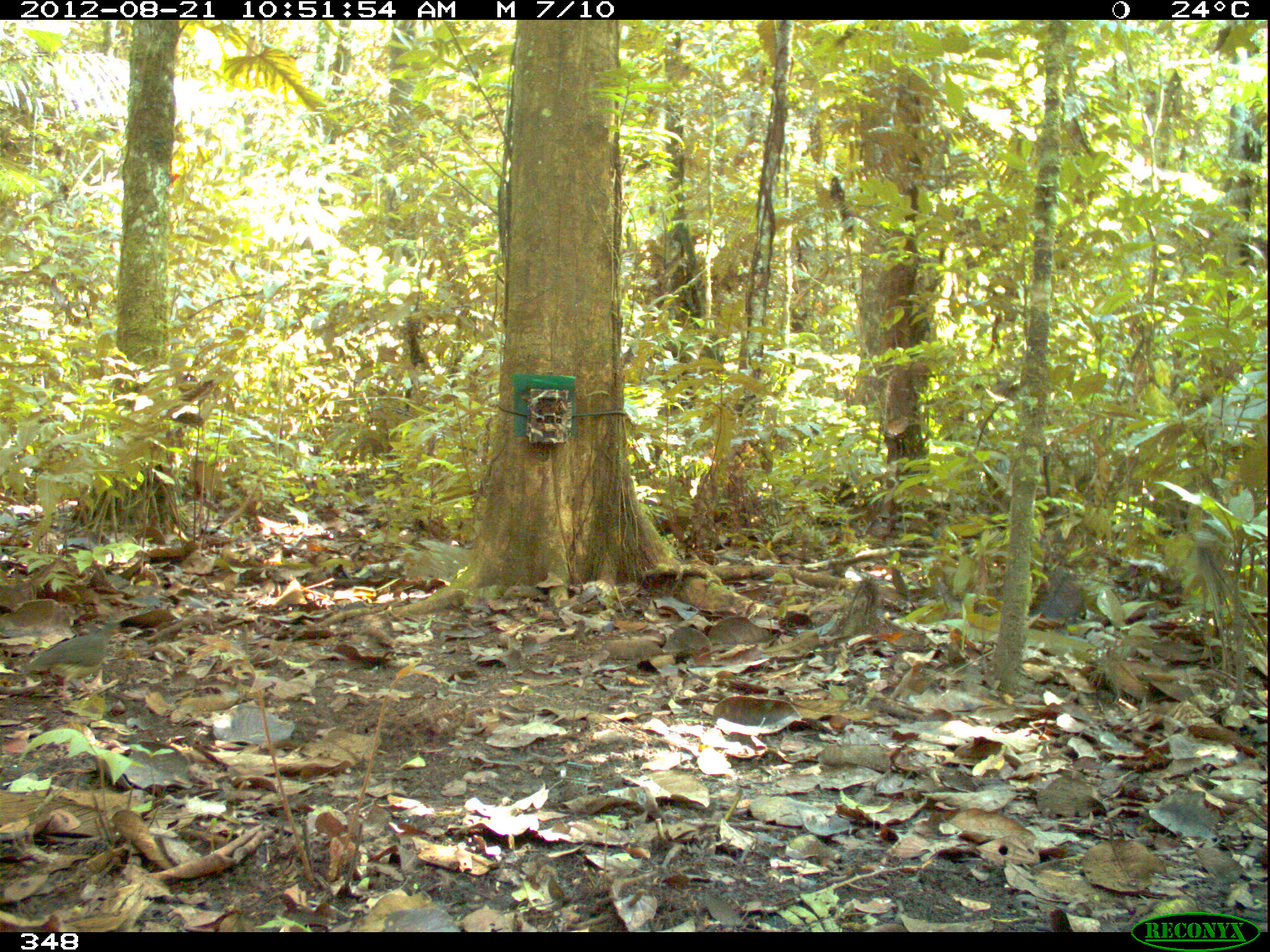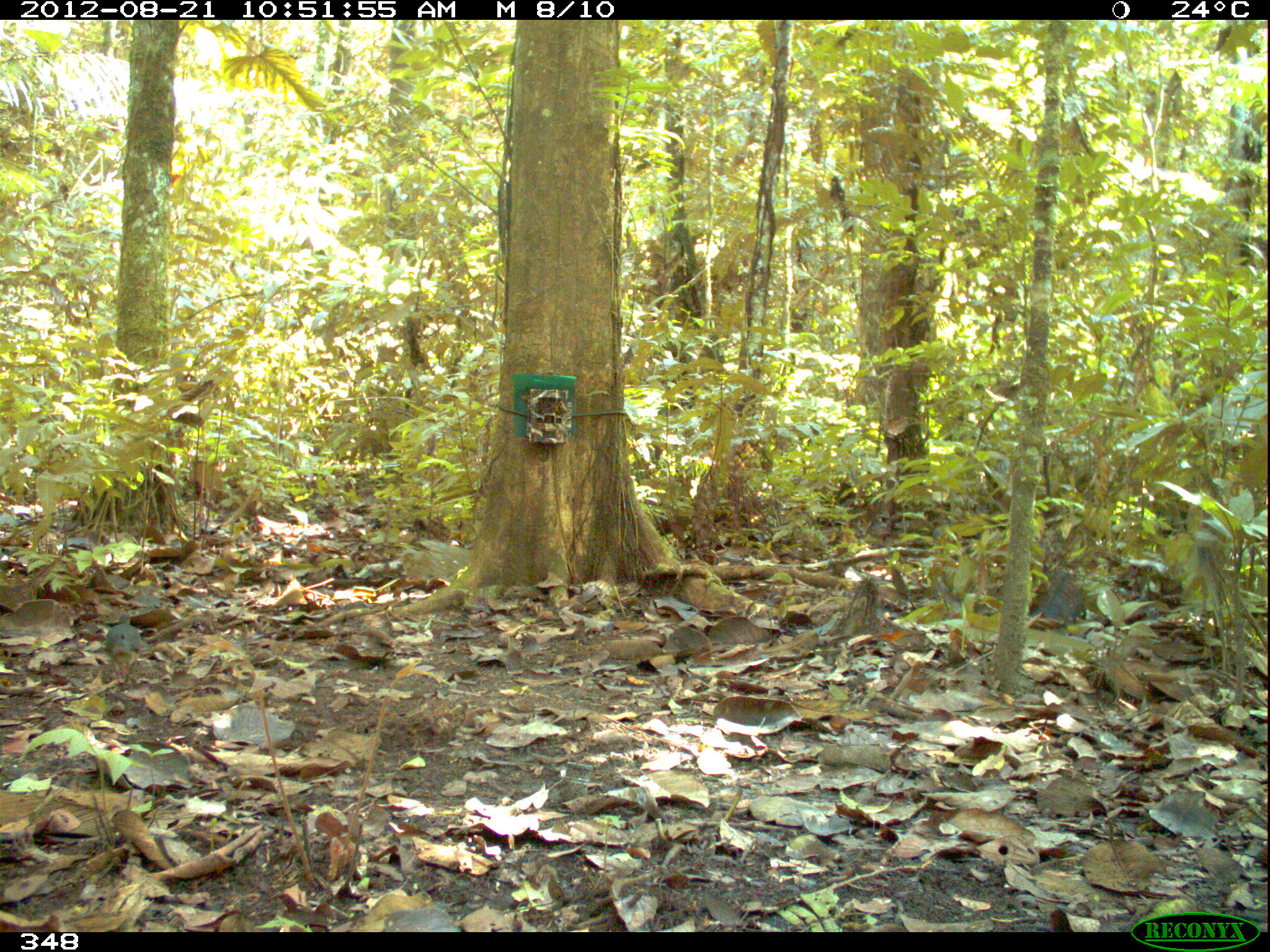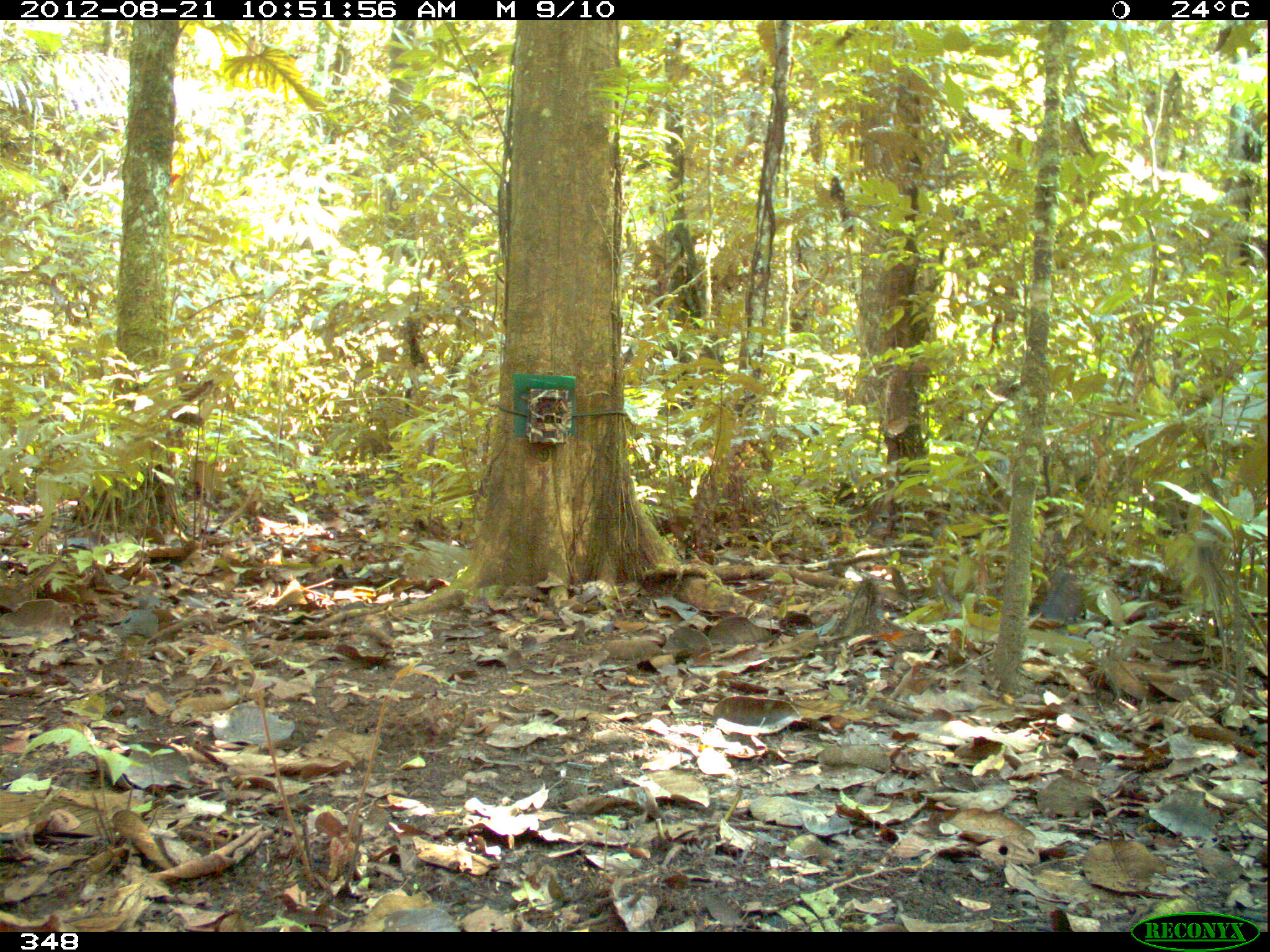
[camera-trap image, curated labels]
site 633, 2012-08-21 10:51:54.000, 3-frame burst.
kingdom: Animalia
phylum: Chordata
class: Aves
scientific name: Aves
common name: bird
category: unknown bird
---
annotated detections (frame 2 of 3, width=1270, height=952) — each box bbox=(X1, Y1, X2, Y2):
unknown bird: bbox=(101, 605, 144, 687)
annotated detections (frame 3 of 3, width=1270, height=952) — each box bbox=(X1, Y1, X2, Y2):
unknown bird: bbox=(114, 594, 162, 686)